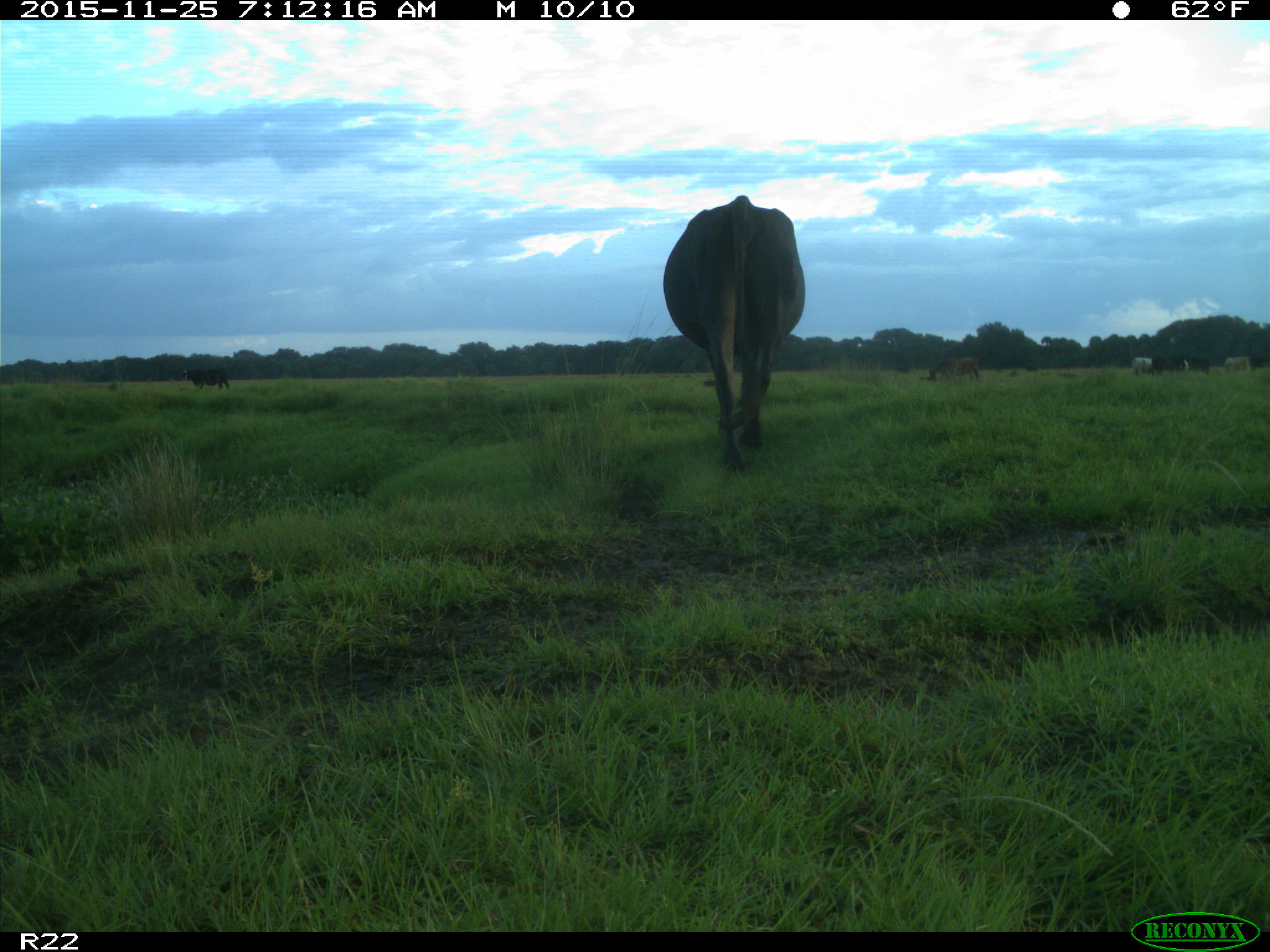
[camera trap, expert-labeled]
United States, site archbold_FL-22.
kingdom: Animalia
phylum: Chordata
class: Mammalia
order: Artiodactyla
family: Bovidae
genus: Bos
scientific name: Bos taurus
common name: domestic cow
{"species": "Bos taurus (domestic cow)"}